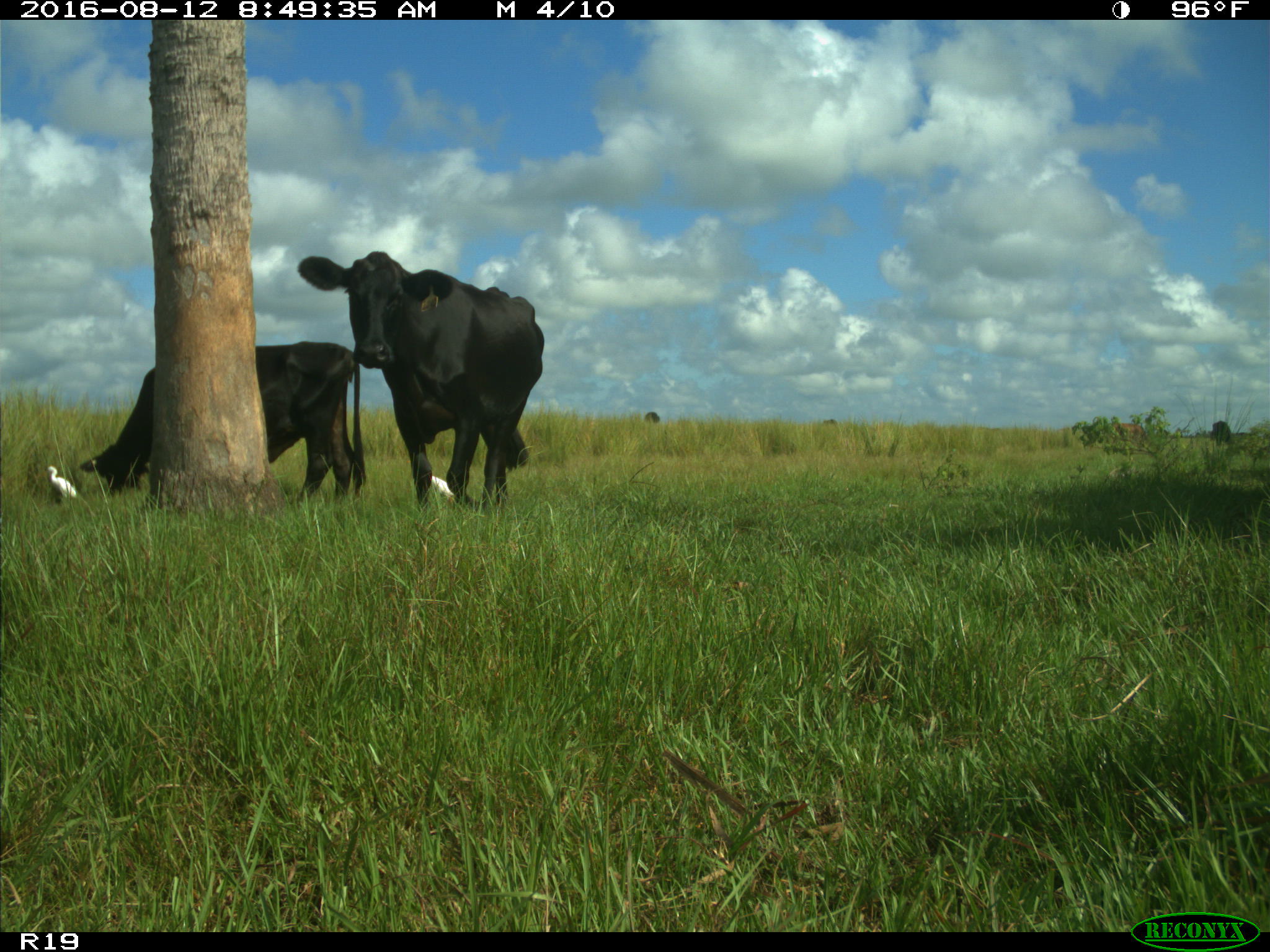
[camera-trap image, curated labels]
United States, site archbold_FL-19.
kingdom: Animalia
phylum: Chordata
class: Mammalia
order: Artiodactyla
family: Bovidae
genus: Bos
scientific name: Bos taurus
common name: domestic cow